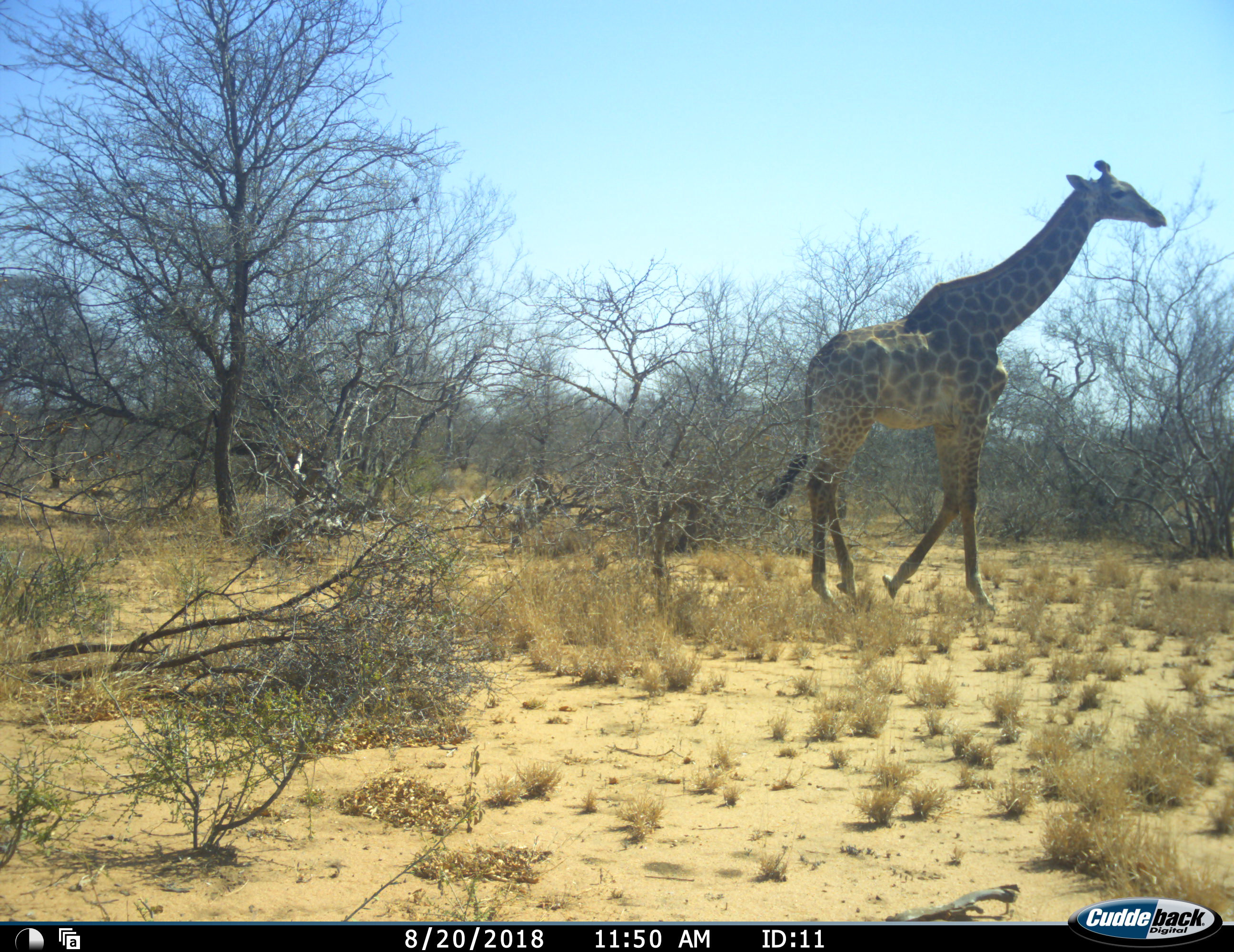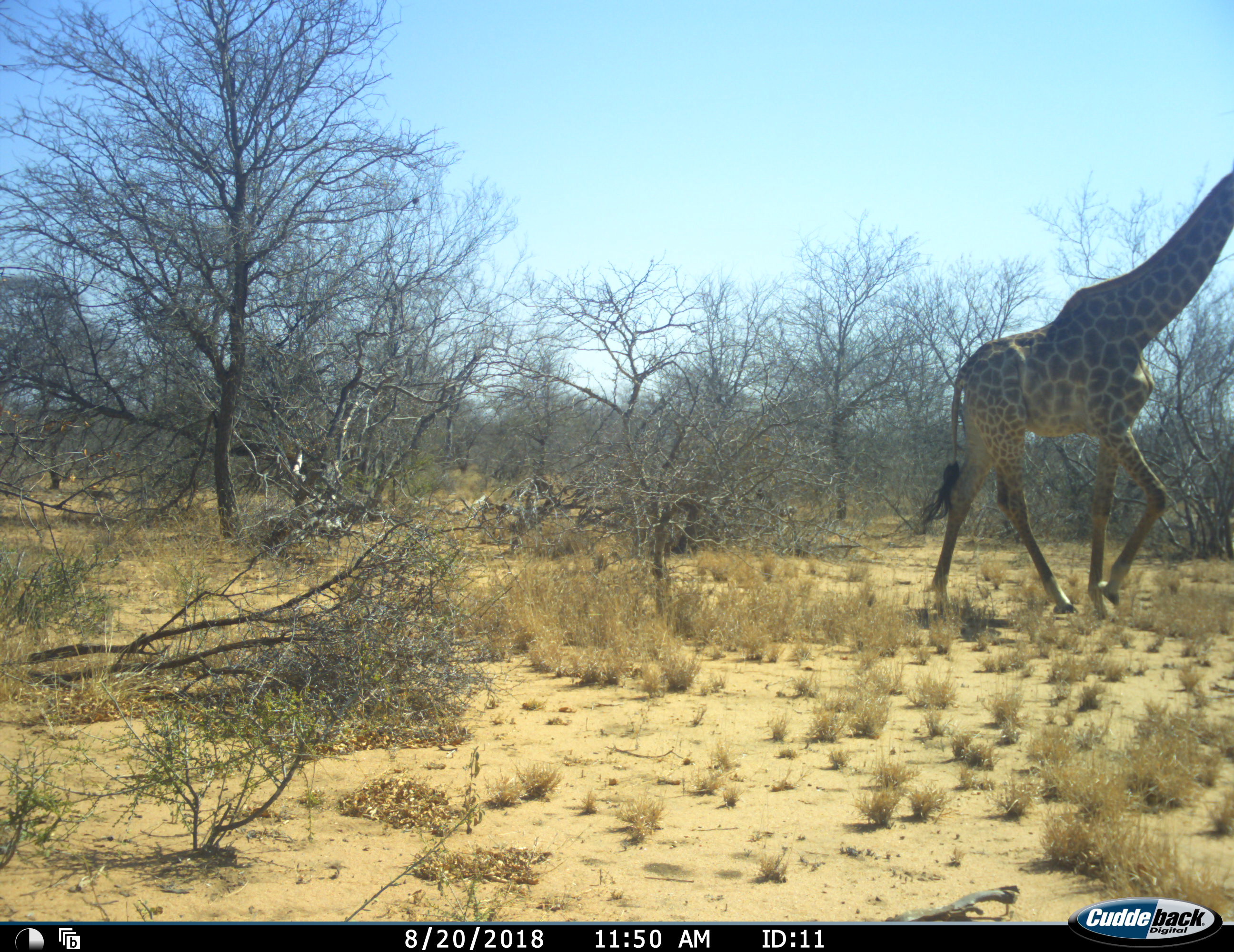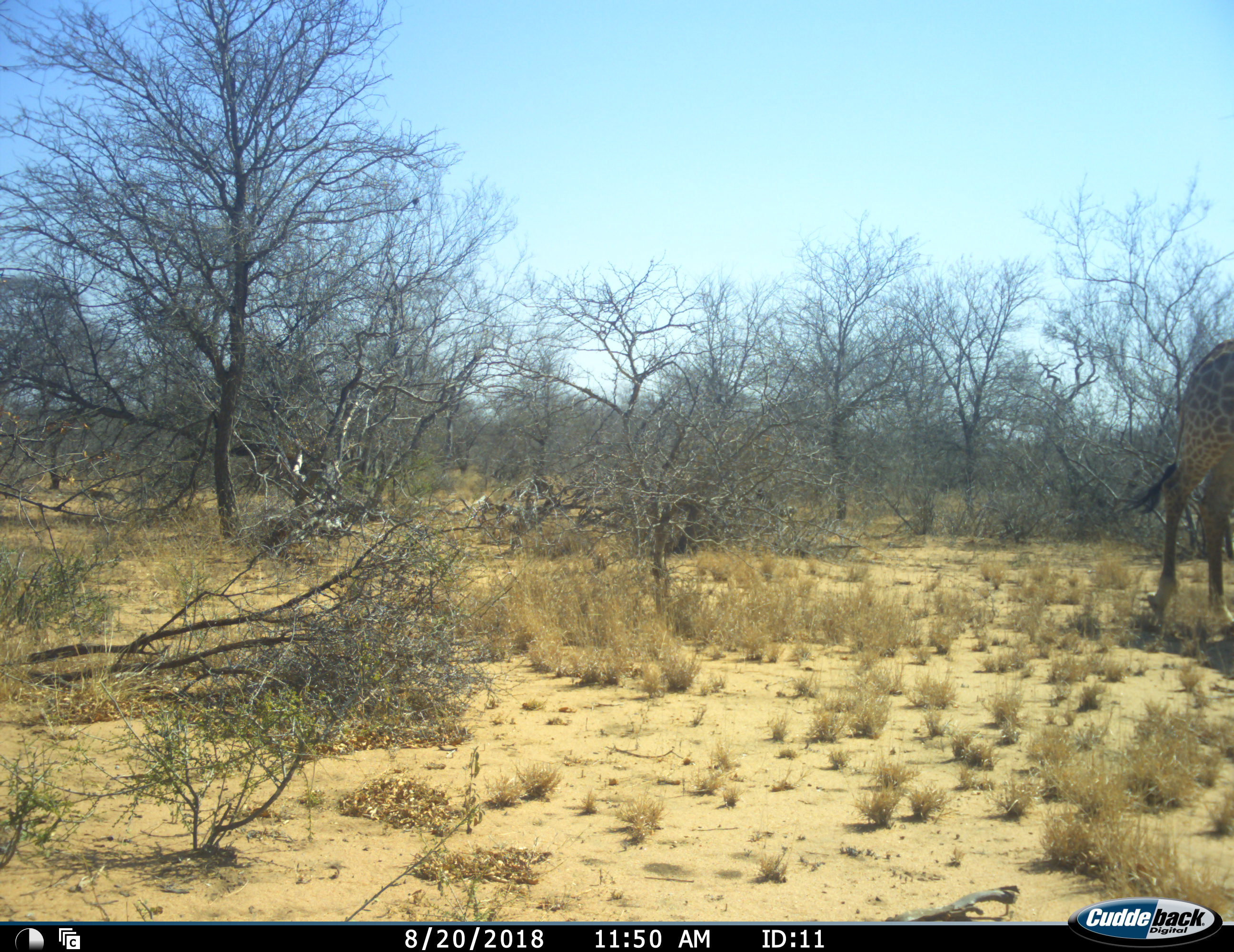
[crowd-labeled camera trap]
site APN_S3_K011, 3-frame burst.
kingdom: Animalia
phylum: Chordata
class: Mammalia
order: Artiodactyla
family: Giraffidae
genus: Giraffa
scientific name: Giraffa camelopardalis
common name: giraffe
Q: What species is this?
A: Giraffe (Giraffa camelopardalis).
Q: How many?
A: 1.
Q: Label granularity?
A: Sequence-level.